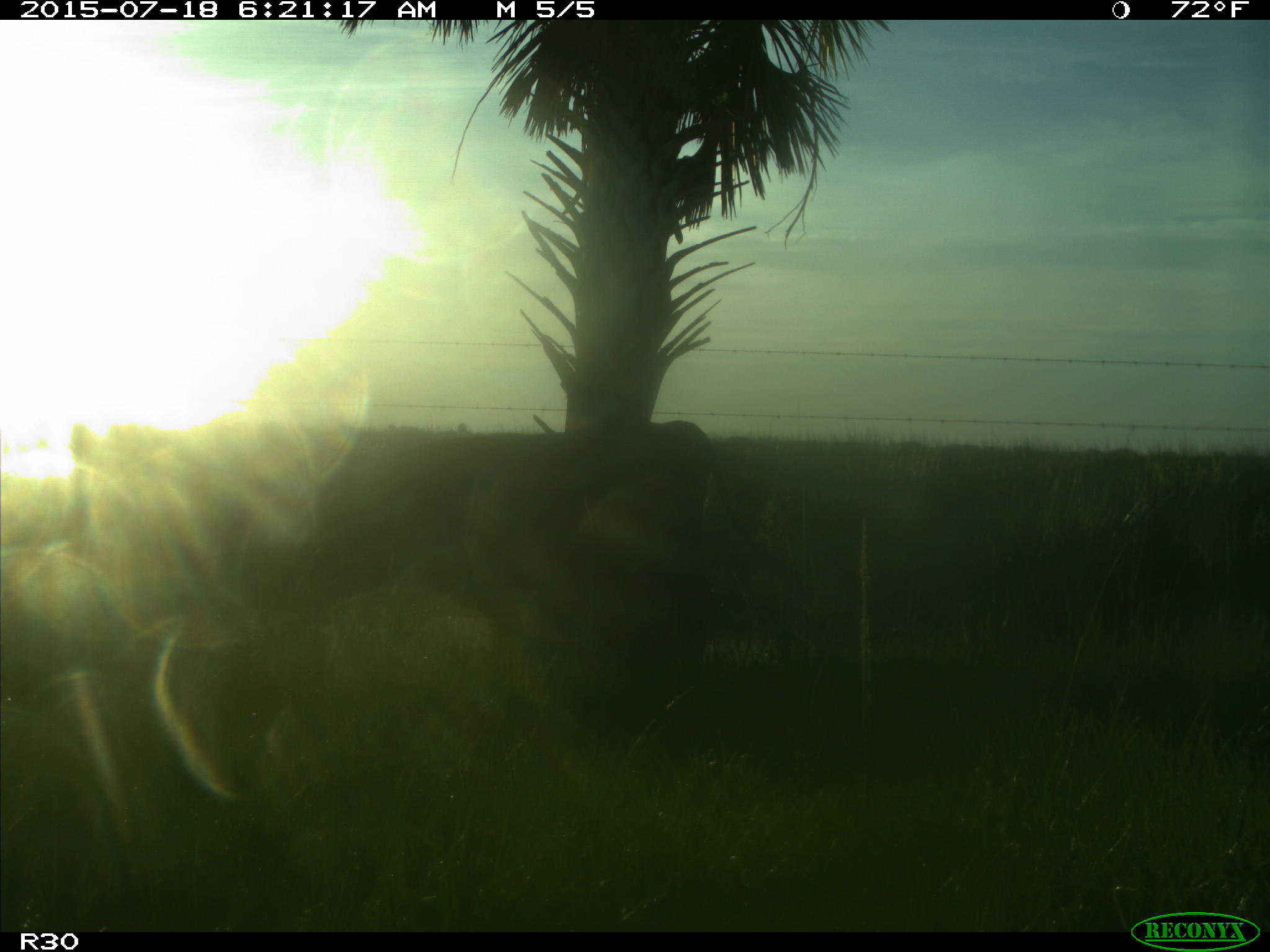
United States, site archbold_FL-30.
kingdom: Animalia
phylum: Chordata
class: Mammalia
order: Artiodactyla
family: Bovidae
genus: Bos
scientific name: Bos taurus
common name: domestic cow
Bos taurus (domestic cow).